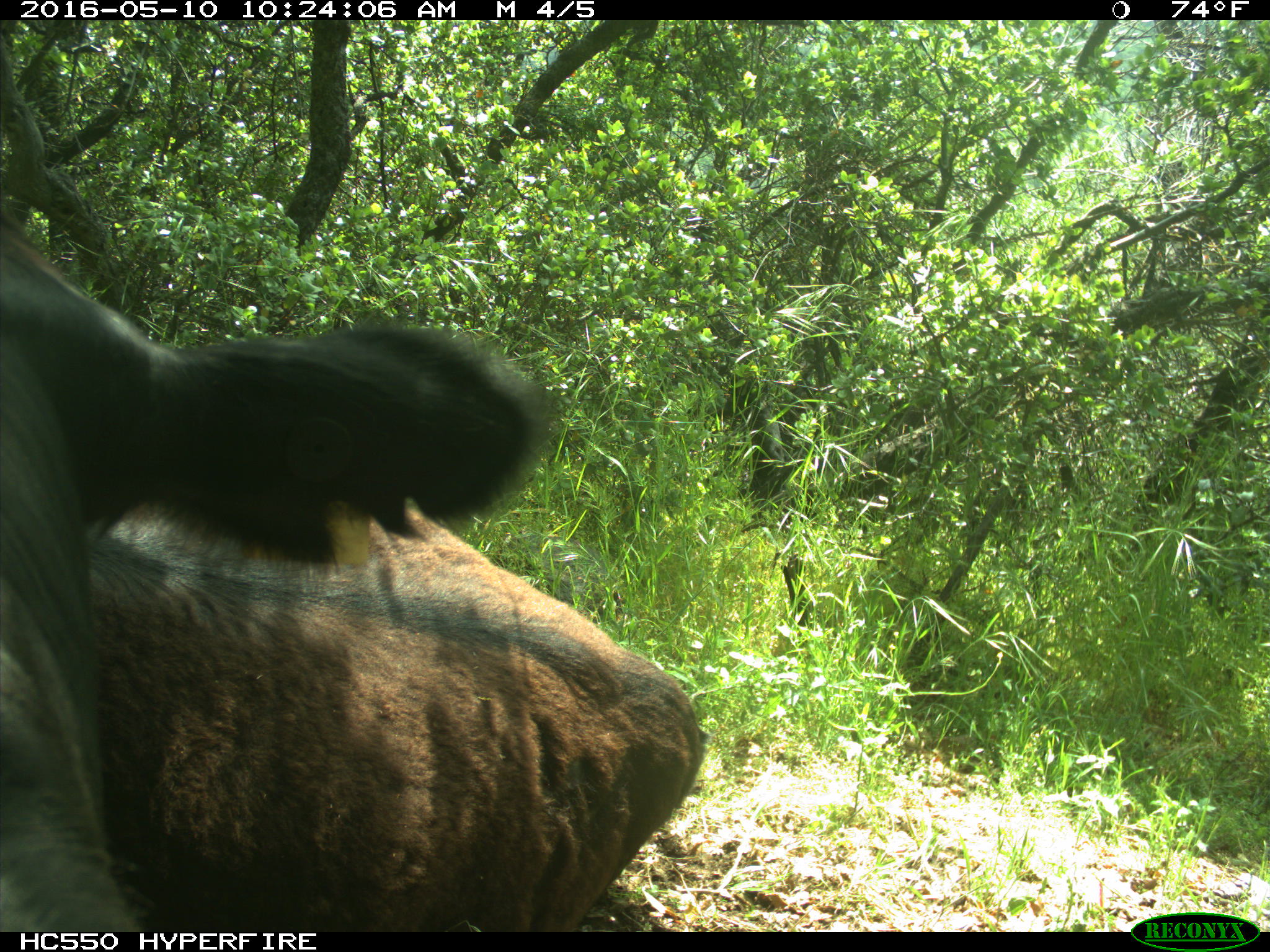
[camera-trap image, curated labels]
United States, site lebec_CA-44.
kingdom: Animalia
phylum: Chordata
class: Mammalia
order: Artiodactyla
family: Bovidae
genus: Bos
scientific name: Bos taurus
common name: domestic cow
Bos taurus (domestic cow).